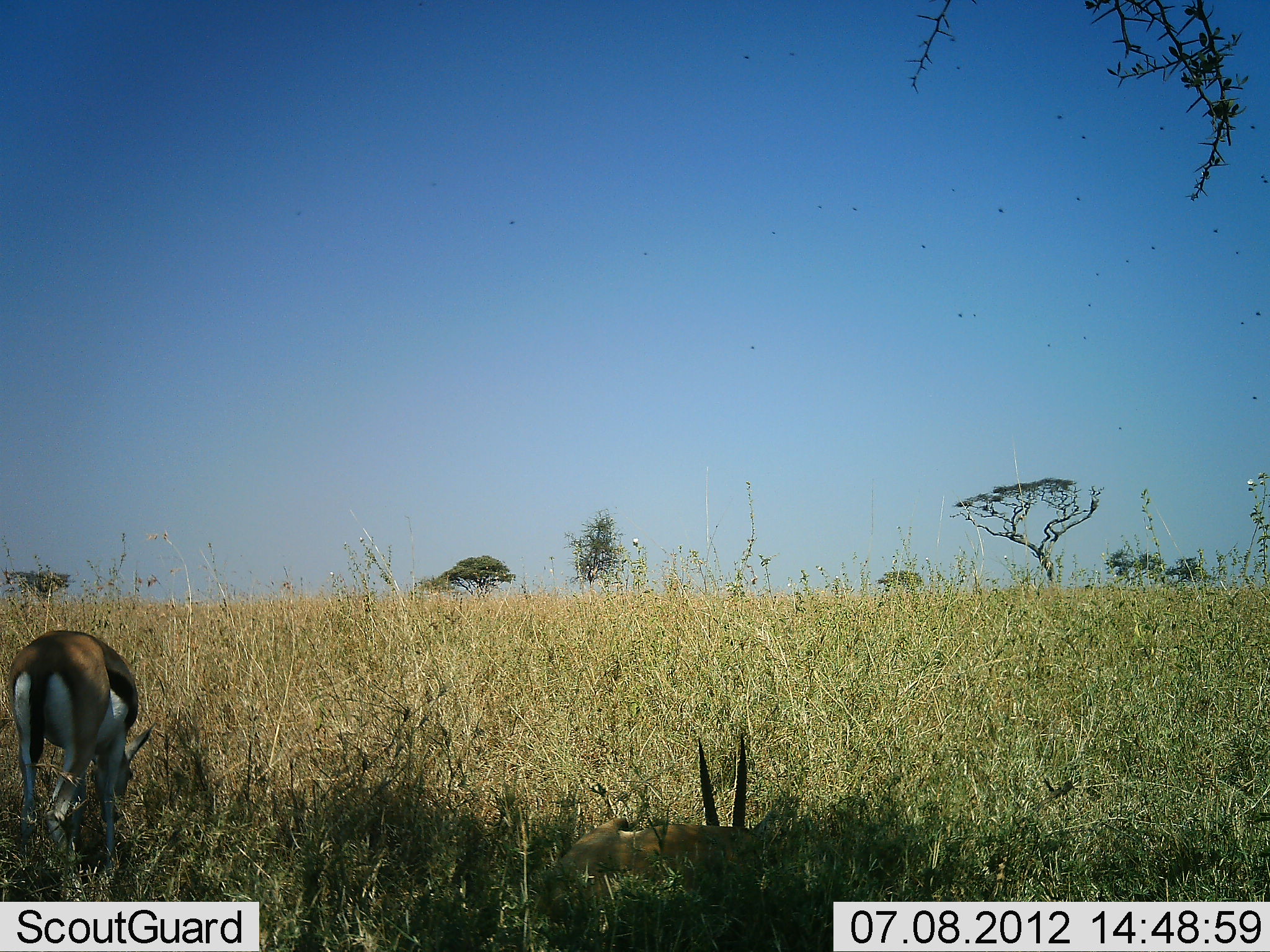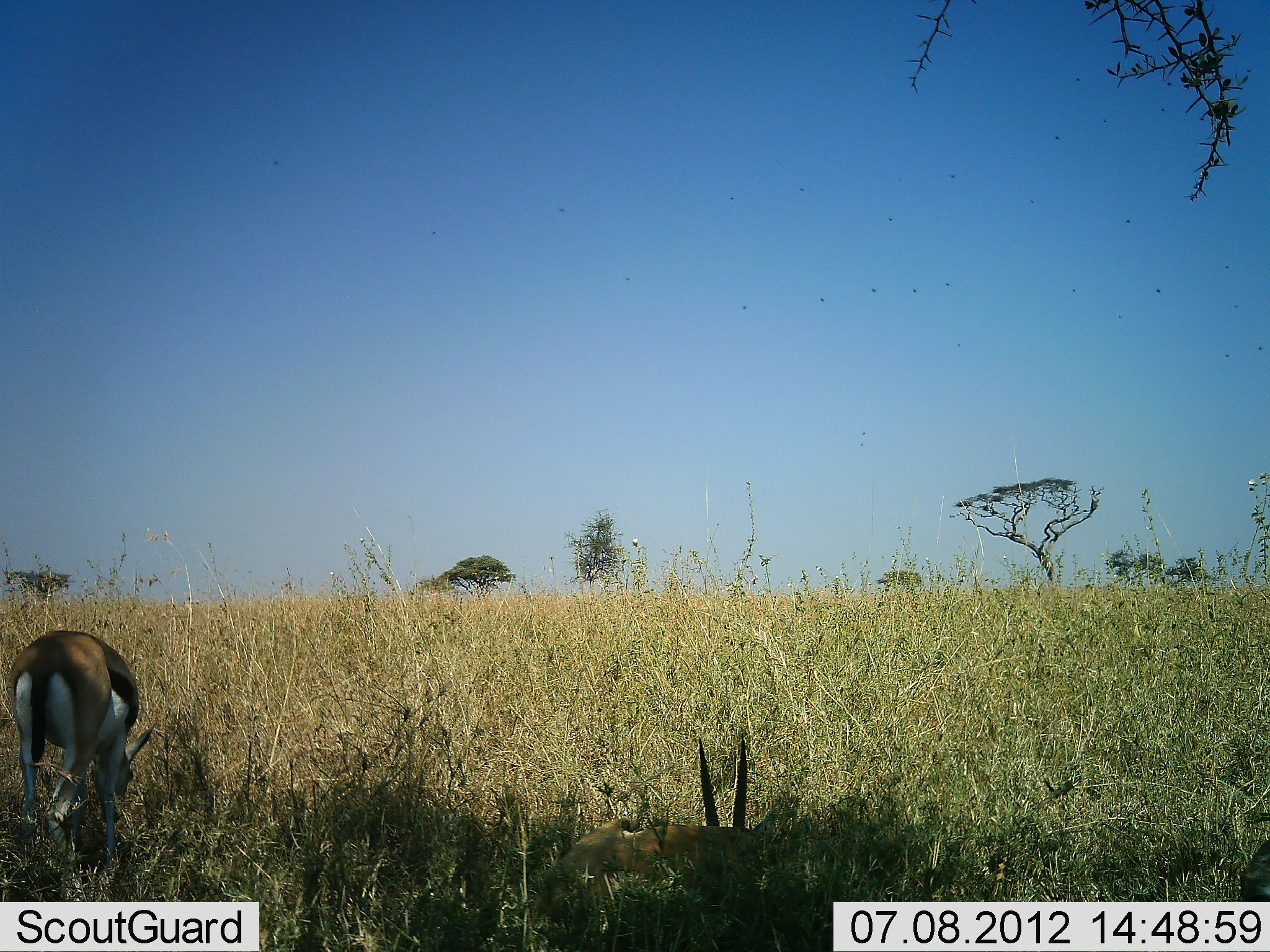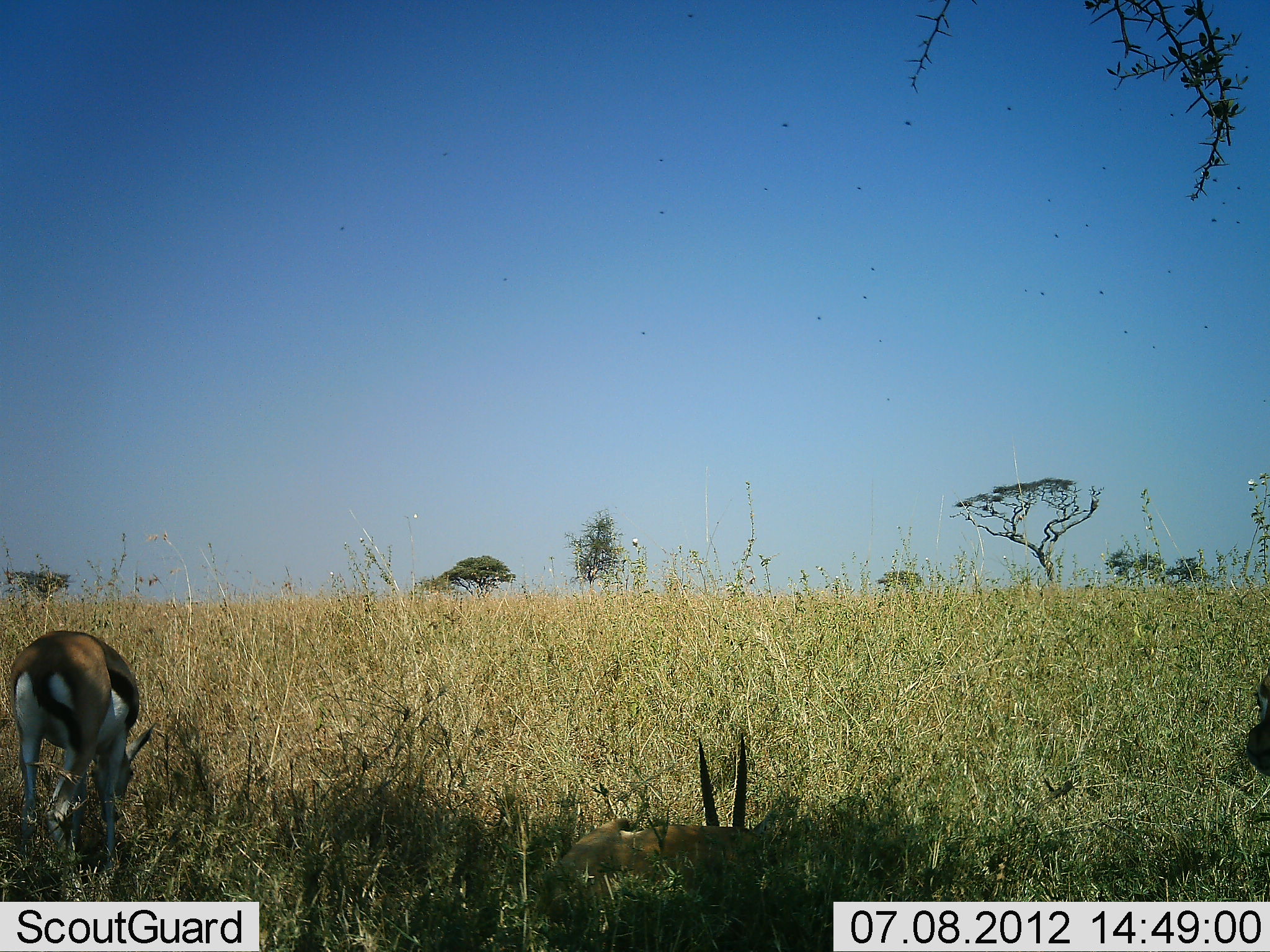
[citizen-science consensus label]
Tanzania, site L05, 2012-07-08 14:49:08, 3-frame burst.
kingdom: Animalia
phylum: Chordata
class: Mammalia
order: Artiodactyla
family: Bovidae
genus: Eudorcas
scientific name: Eudorcas thomsonii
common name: thomson's gazelle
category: gazellethomsons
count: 2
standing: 40%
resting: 60%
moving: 20%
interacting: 0%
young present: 0%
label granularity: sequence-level